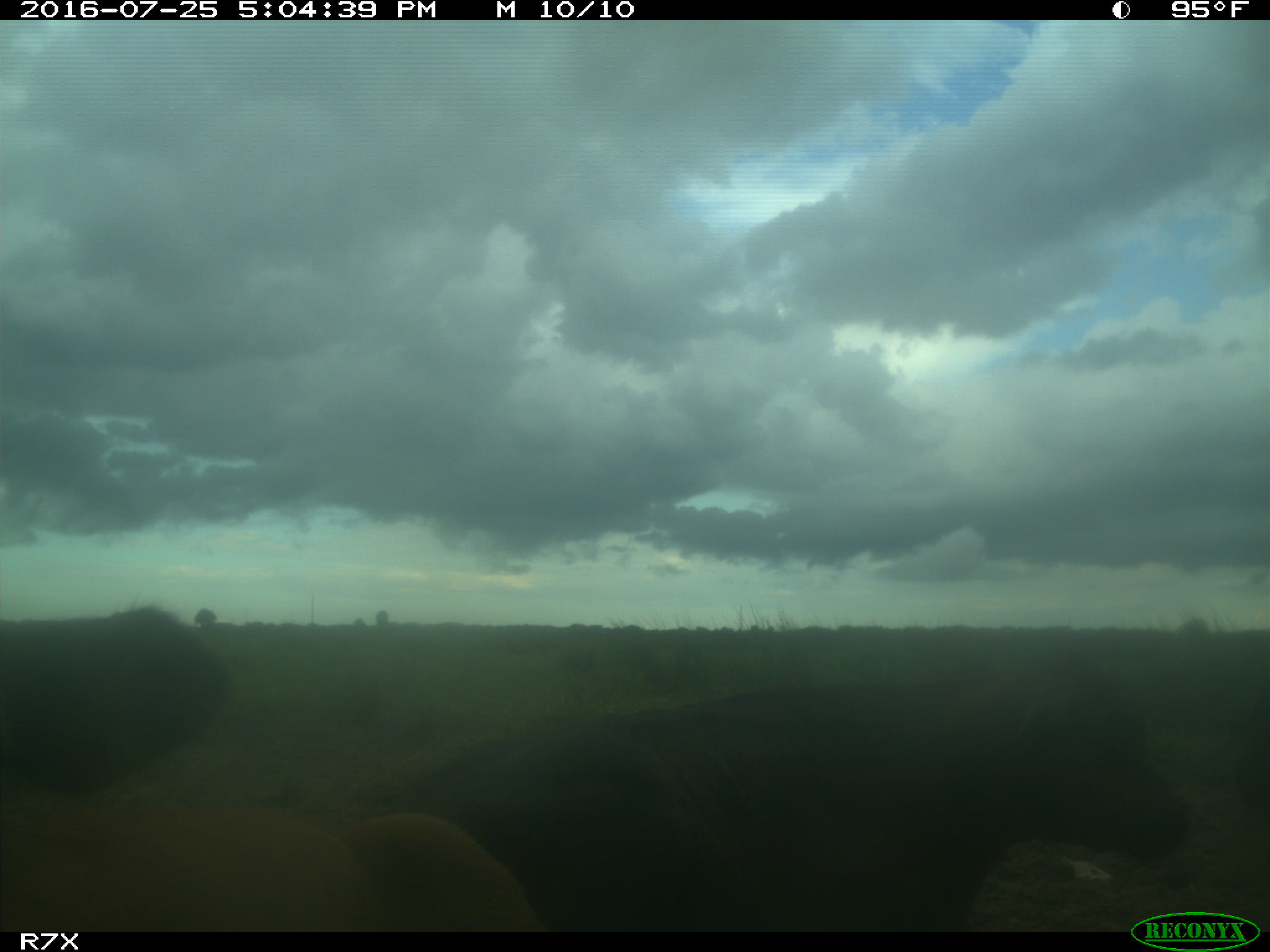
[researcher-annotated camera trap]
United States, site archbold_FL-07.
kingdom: Animalia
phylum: Chordata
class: Mammalia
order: Artiodactyla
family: Bovidae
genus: Bos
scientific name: Bos taurus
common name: domestic cow